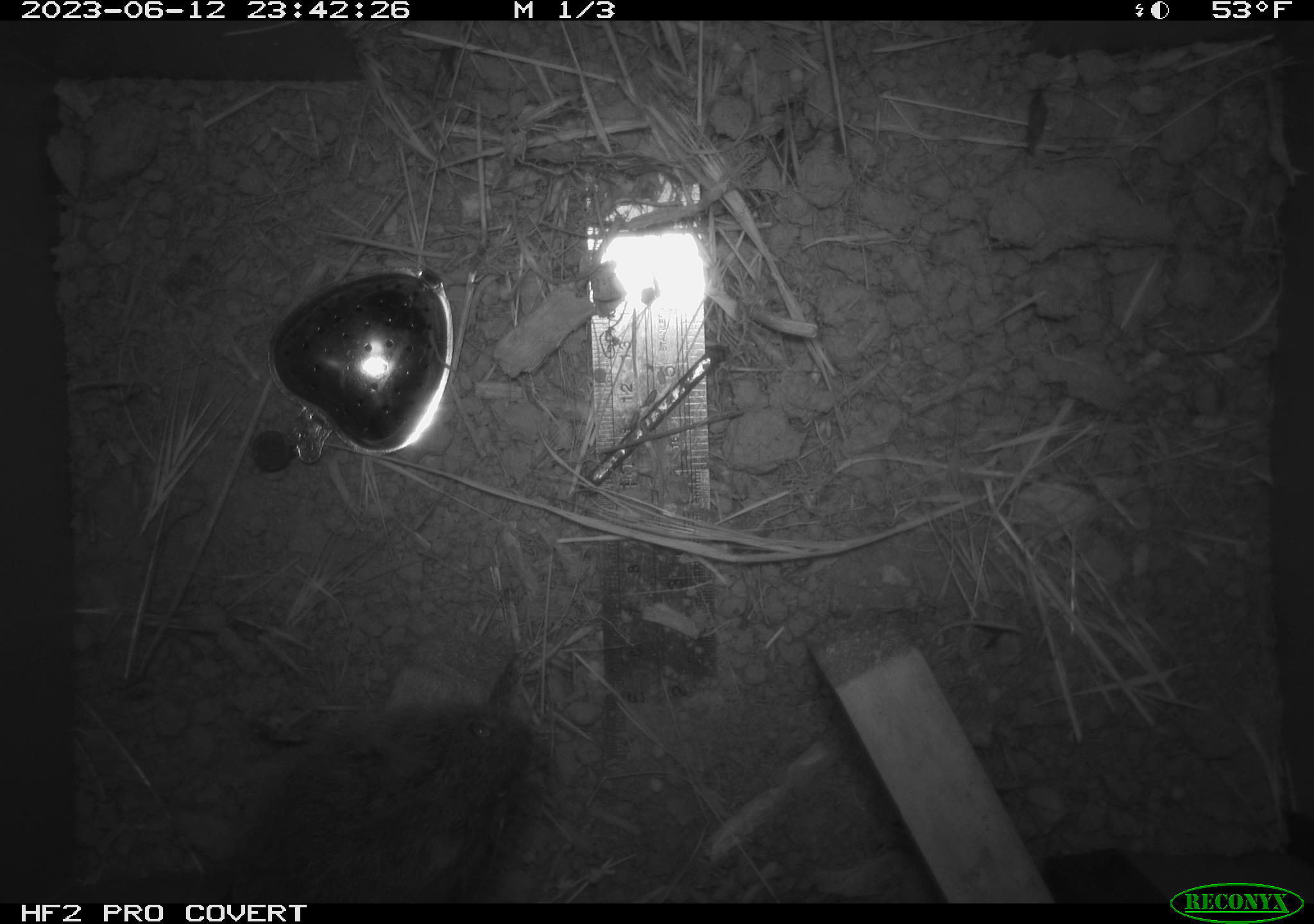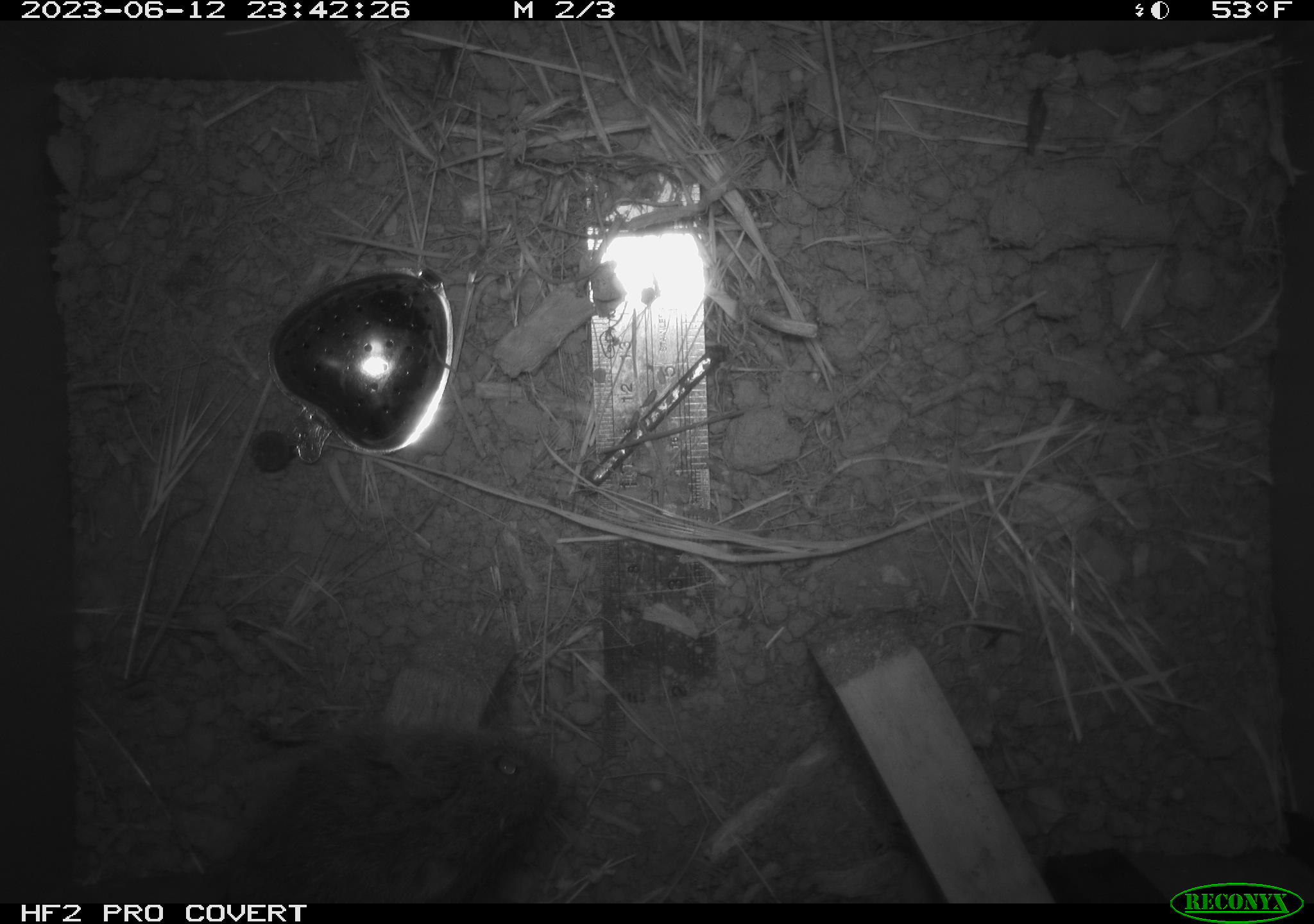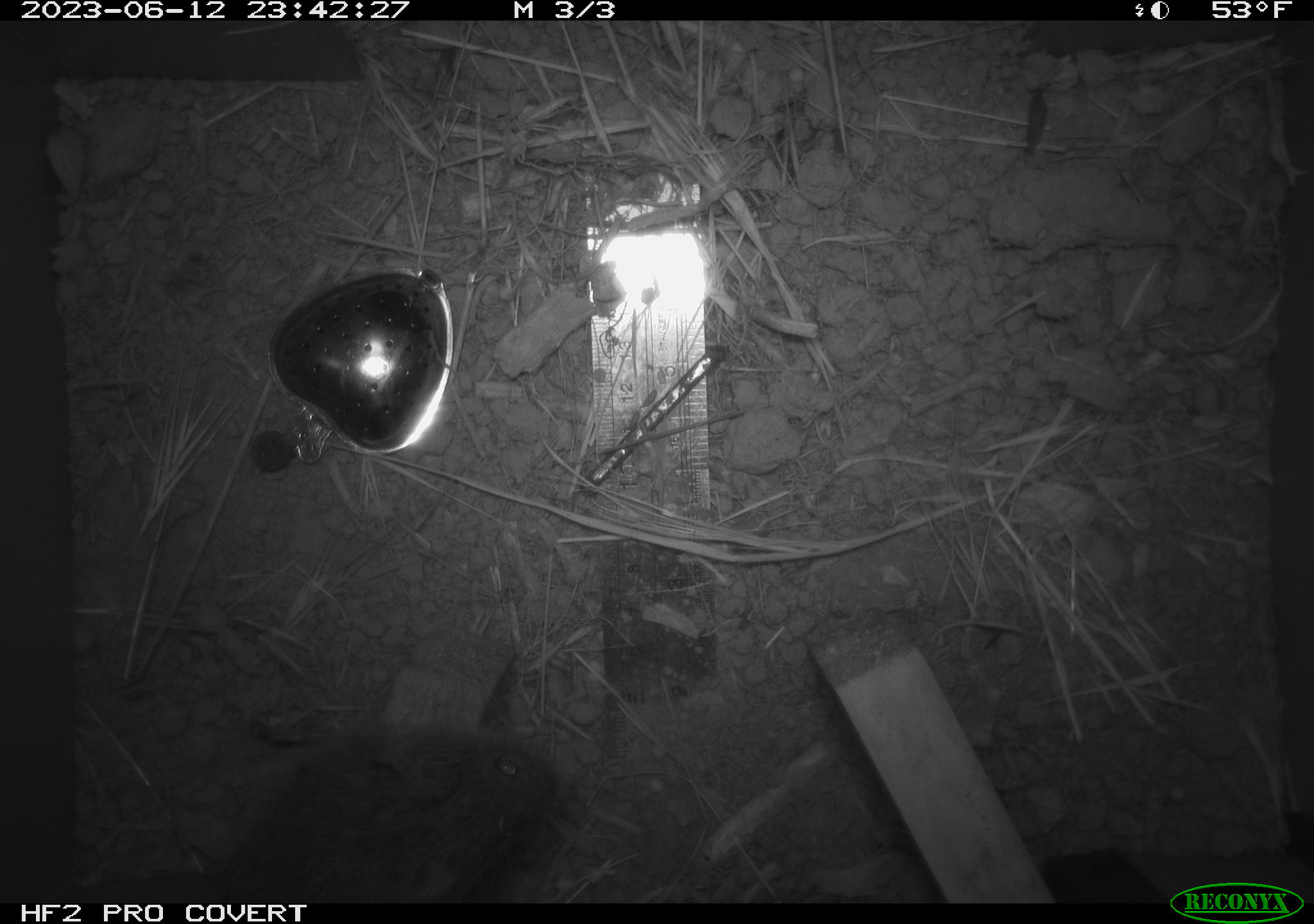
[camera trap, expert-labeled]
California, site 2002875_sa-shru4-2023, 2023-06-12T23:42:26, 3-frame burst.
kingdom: Animalia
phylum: Chordata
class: Mammalia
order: Rodentia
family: Cricetidae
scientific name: Arvicolinae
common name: voles, lemmings, and muskrats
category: arvicolinae subfamily